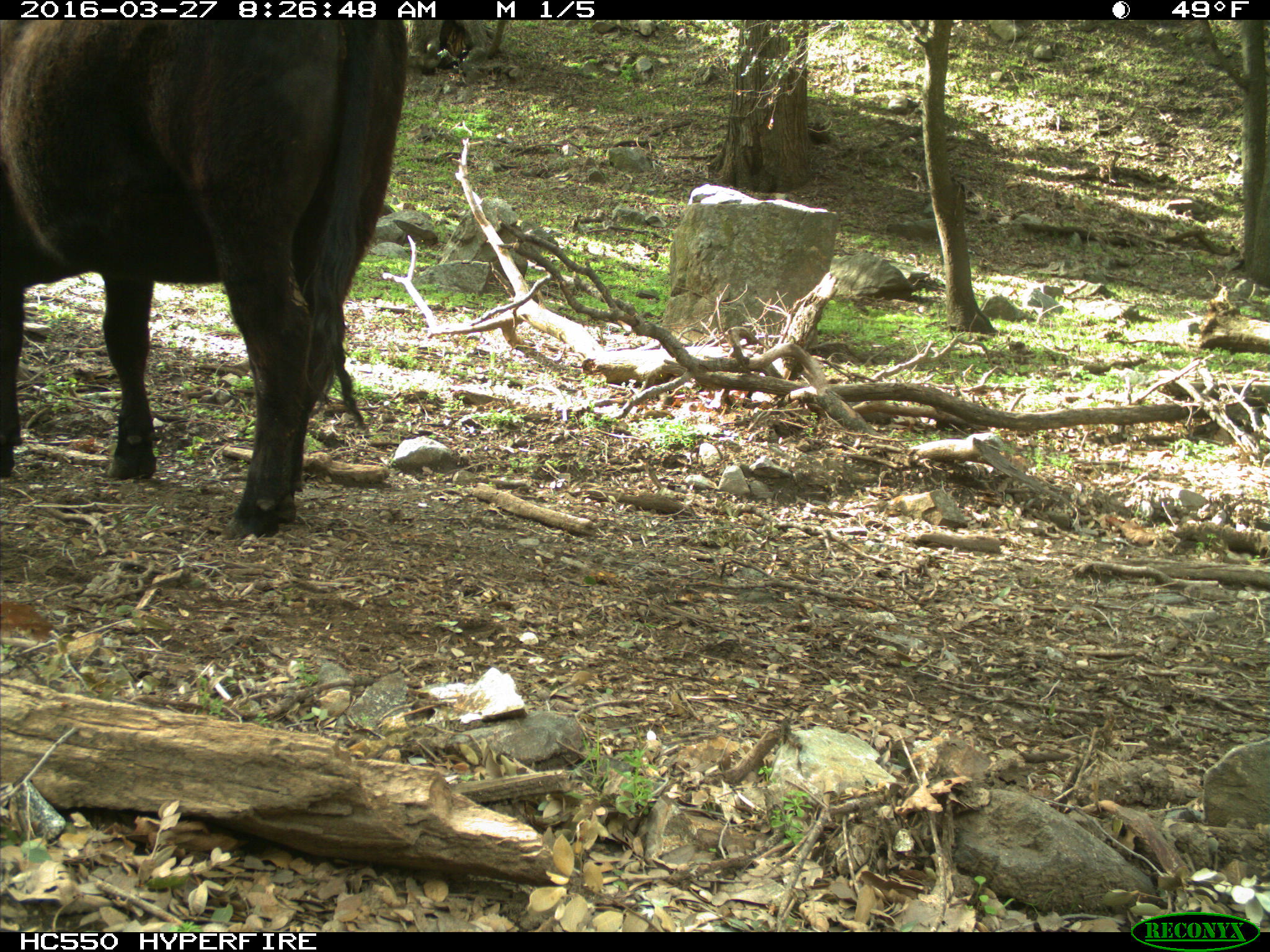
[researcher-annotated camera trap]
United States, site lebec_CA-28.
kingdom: Animalia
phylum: Chordata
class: Mammalia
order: Artiodactyla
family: Bovidae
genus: Bos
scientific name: Bos taurus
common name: domestic cow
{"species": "Bos taurus (domestic cow)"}